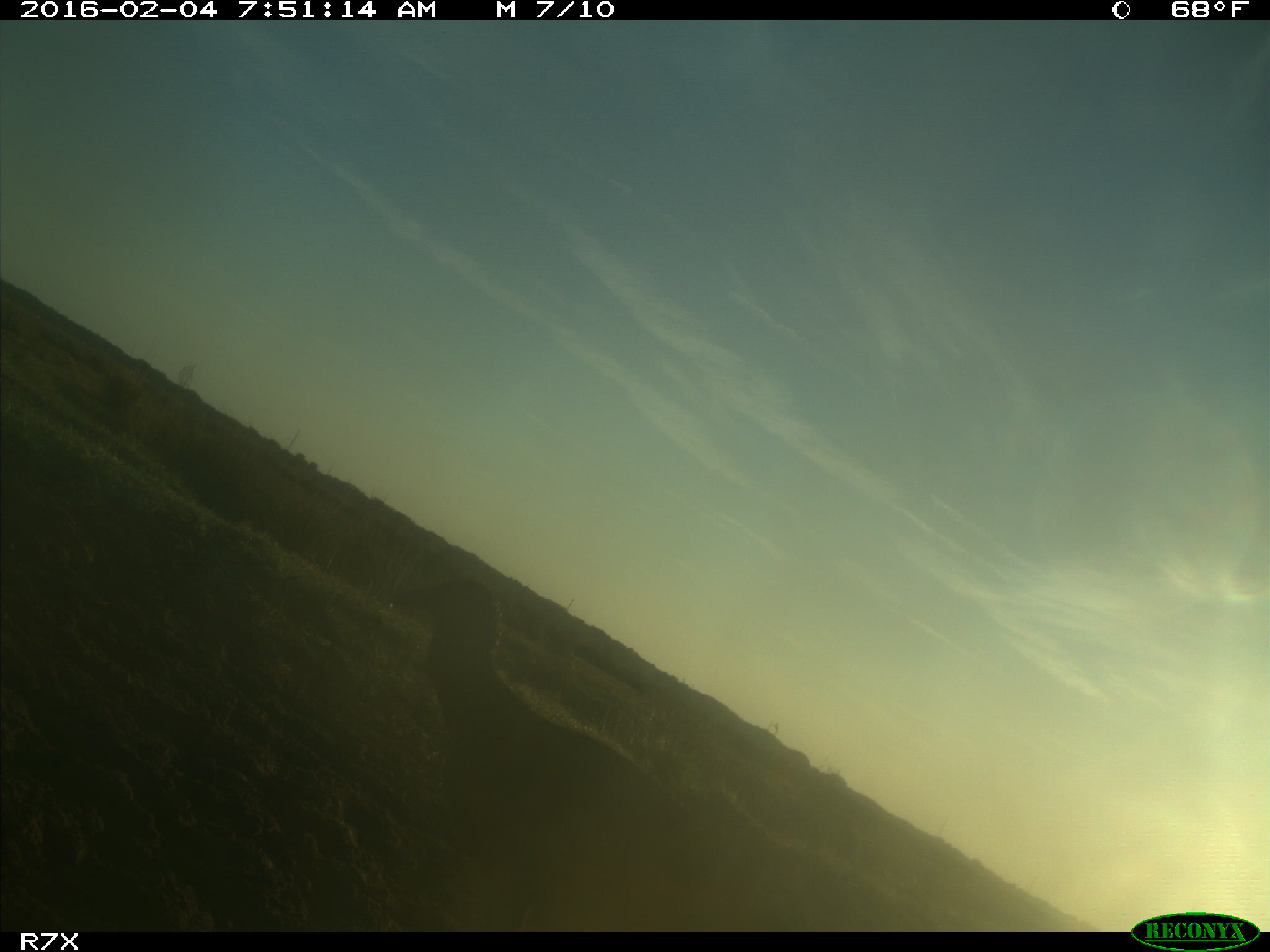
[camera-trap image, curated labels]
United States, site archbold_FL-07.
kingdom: Animalia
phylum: Chordata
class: Aves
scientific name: Aves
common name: birds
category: unidentified bird